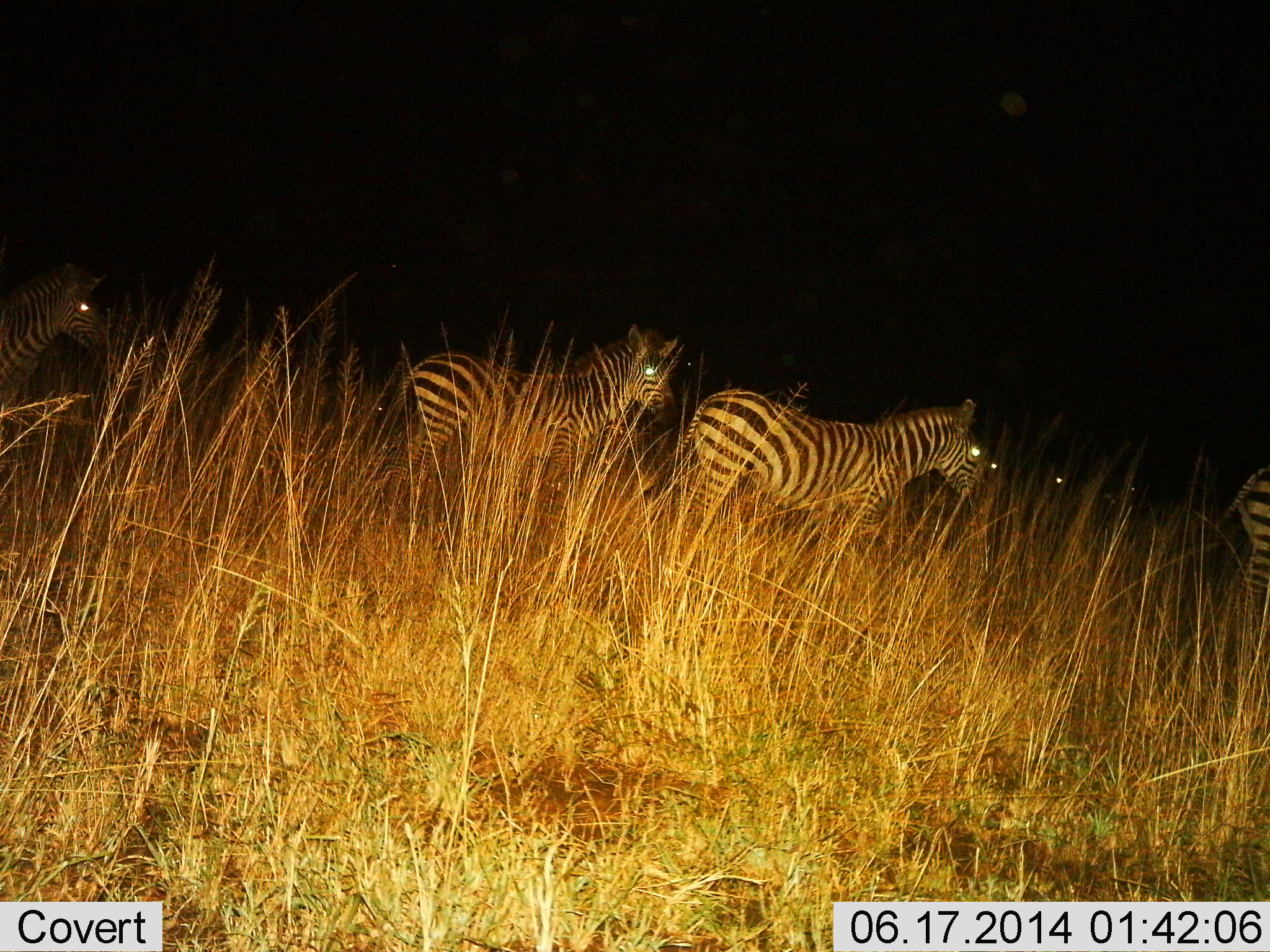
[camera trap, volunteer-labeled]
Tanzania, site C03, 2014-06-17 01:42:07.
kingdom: Animalia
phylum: Chordata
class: Mammalia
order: Perissodactyla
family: Equidae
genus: Equus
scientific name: Equus quagga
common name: plains zebra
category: zebra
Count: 5.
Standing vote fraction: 60%.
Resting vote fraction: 0%.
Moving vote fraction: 60%.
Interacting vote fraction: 0%.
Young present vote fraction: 0%.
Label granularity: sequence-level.